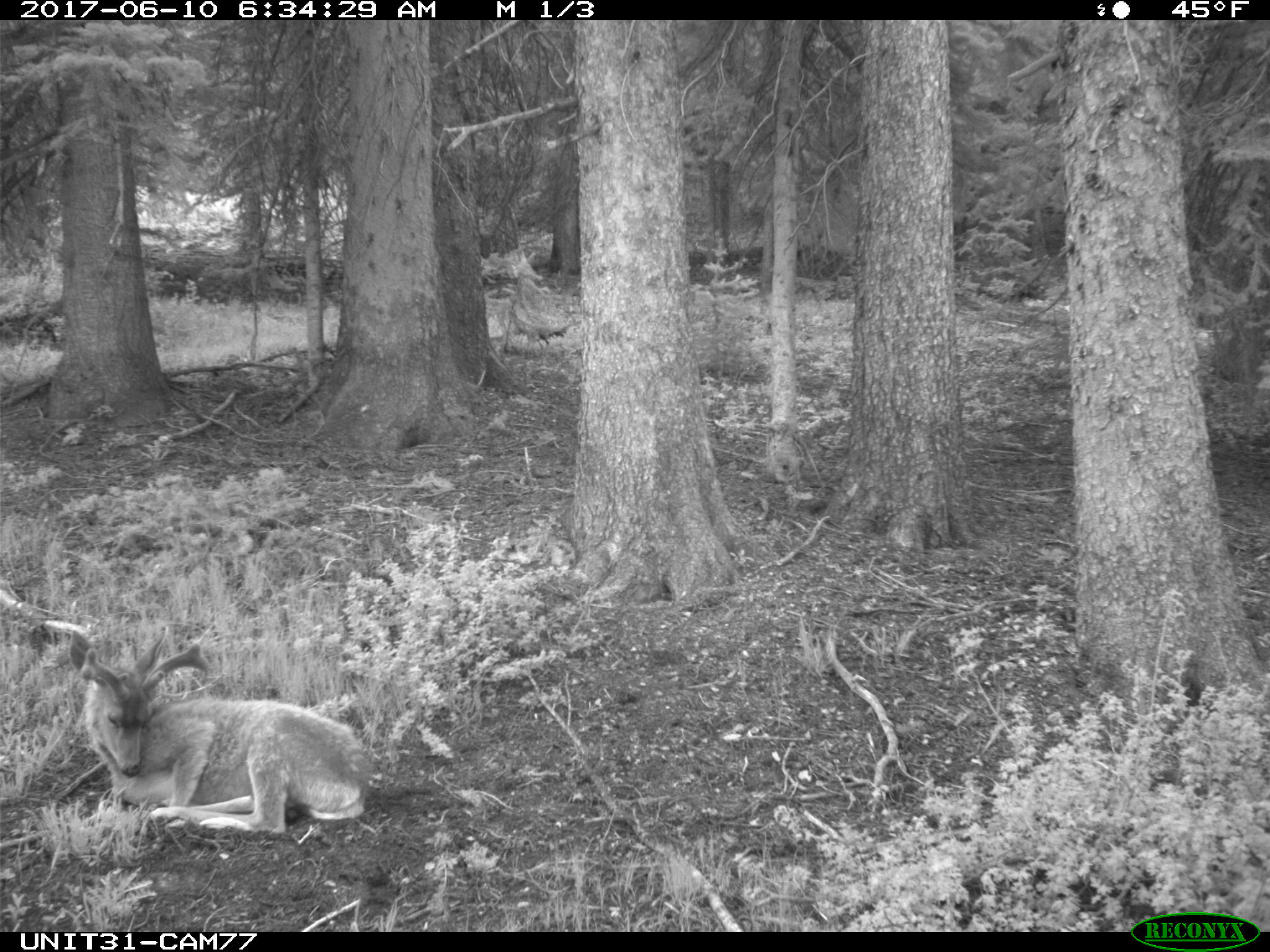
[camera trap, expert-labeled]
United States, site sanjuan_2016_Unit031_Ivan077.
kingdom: Animalia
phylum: Chordata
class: Mammalia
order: Artiodactyla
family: Cervidae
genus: Odocoileus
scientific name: Odocoileus hemionus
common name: mule deer